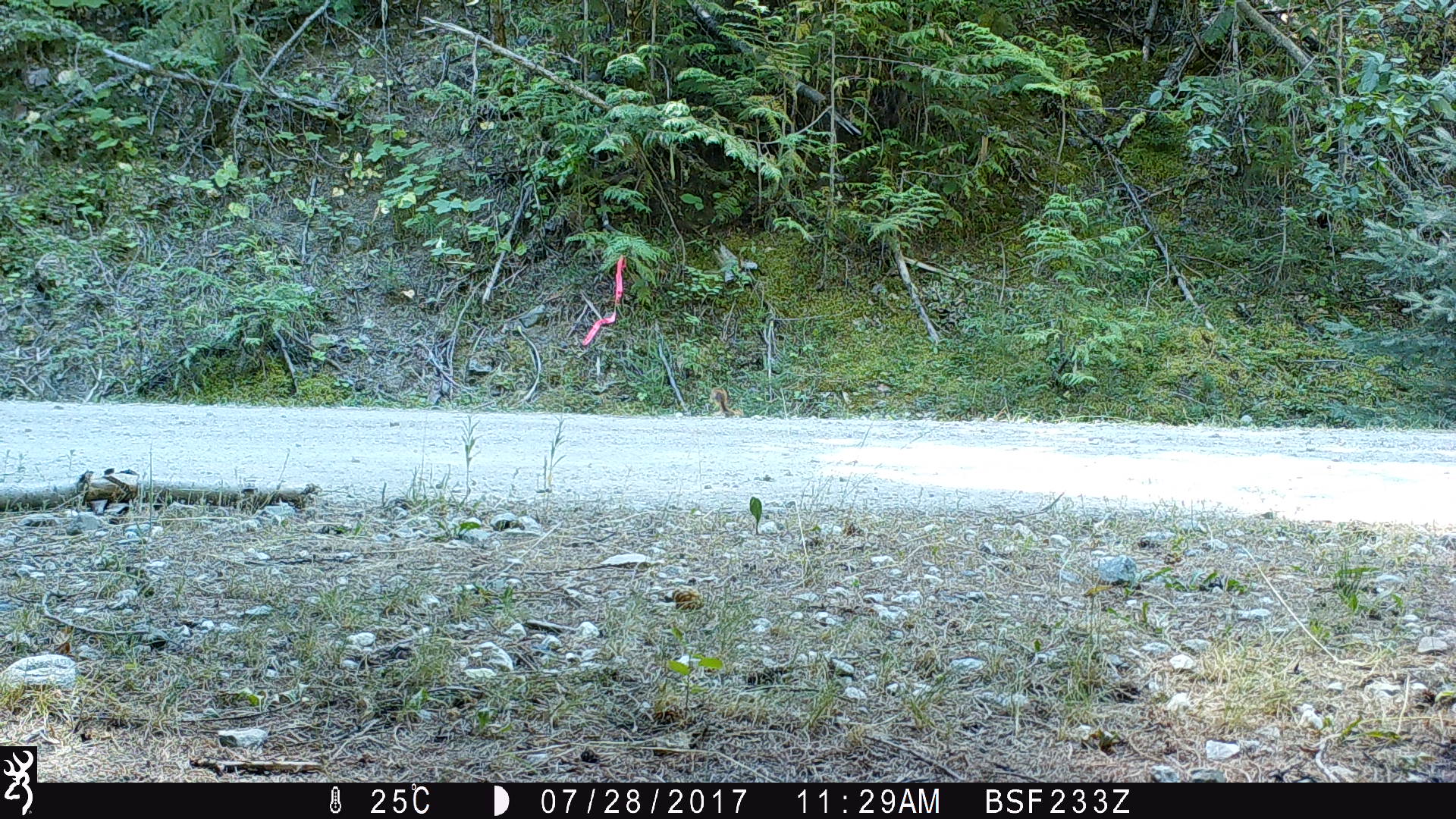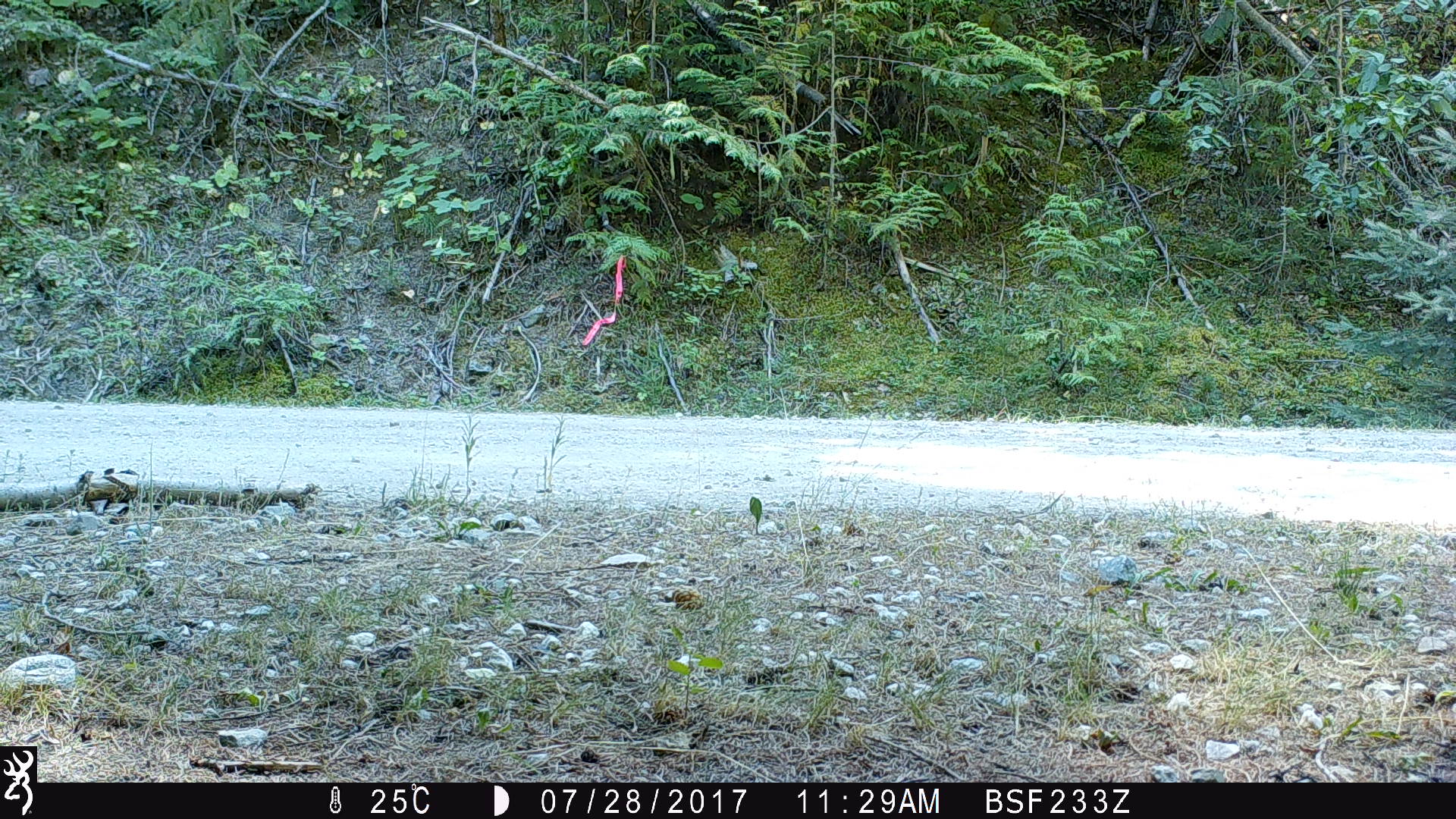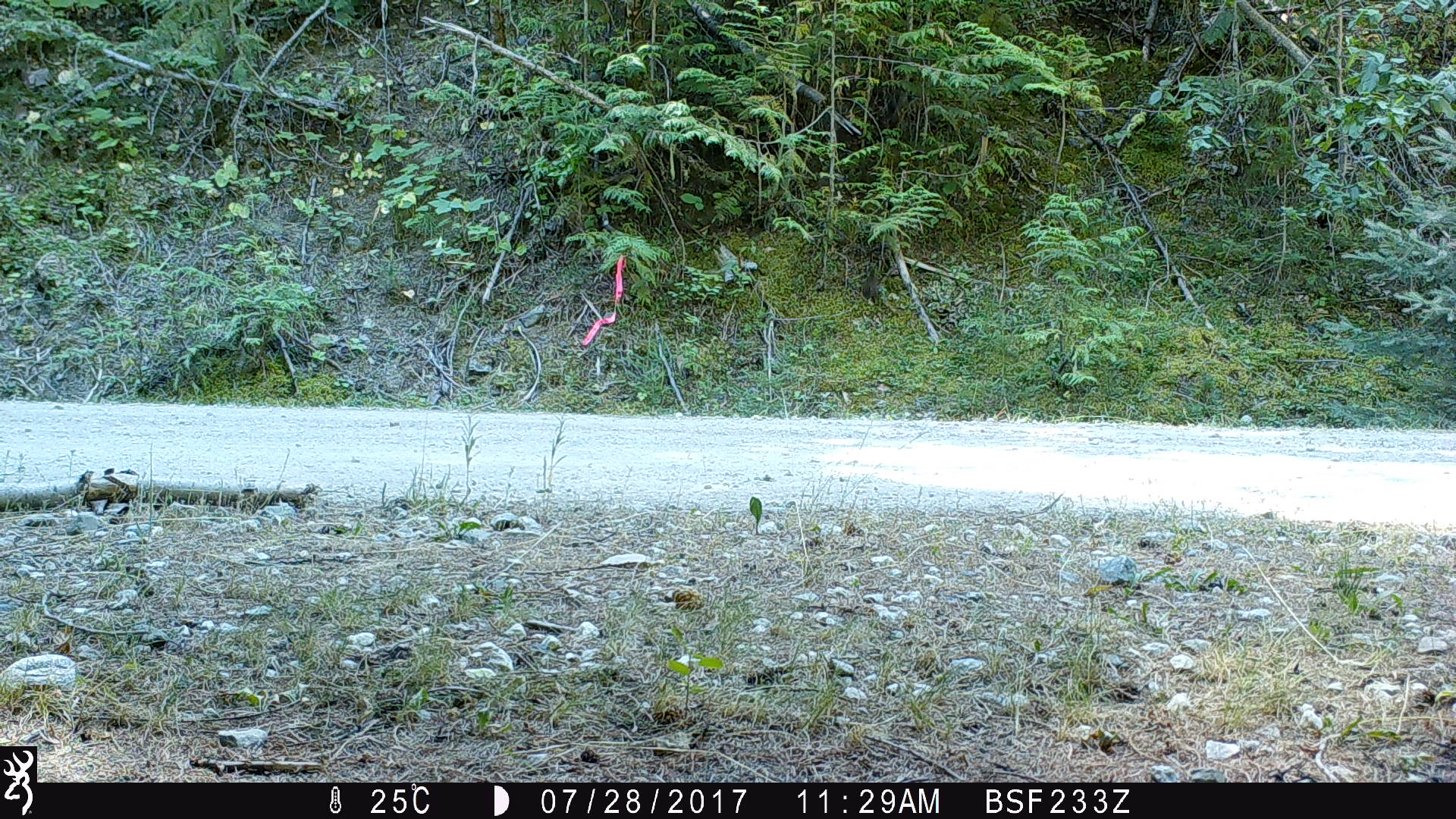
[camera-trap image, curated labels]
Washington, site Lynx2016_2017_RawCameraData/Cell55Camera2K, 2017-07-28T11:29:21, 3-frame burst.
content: unidentified animal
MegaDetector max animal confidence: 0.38